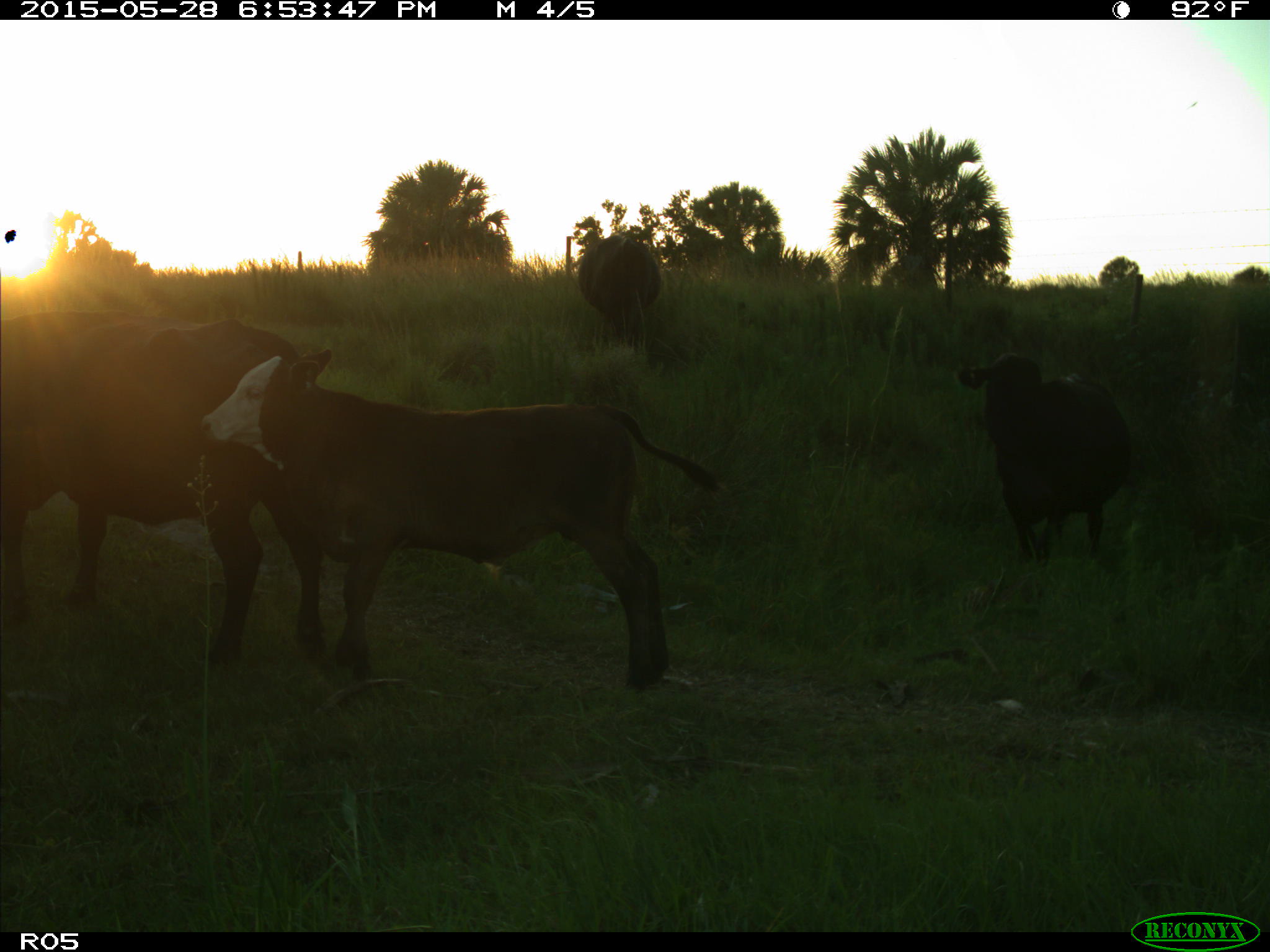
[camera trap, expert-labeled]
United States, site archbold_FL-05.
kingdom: Animalia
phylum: Chordata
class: Mammalia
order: Artiodactyla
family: Bovidae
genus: Bos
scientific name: Bos taurus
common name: domestic cow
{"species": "Bos taurus (domestic cow)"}